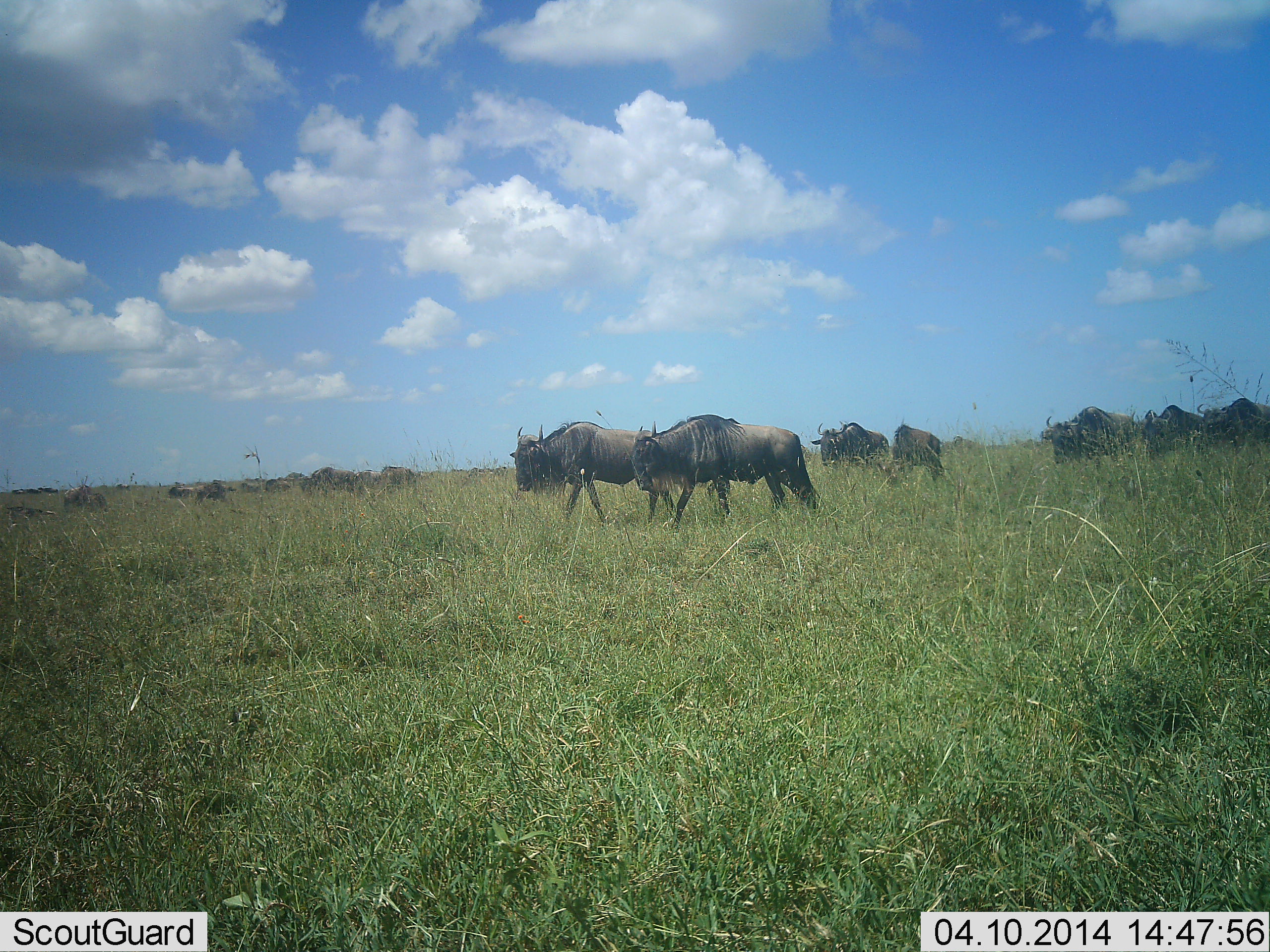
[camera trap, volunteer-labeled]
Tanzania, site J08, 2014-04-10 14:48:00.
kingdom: Animalia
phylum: Chordata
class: Mammalia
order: Artiodactyla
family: Bovidae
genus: Connochaetes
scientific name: Connochaetes taurinus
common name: blue wildebeest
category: wildebeest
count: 11-50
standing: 20%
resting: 0%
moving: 90%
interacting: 0%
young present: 0%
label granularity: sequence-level